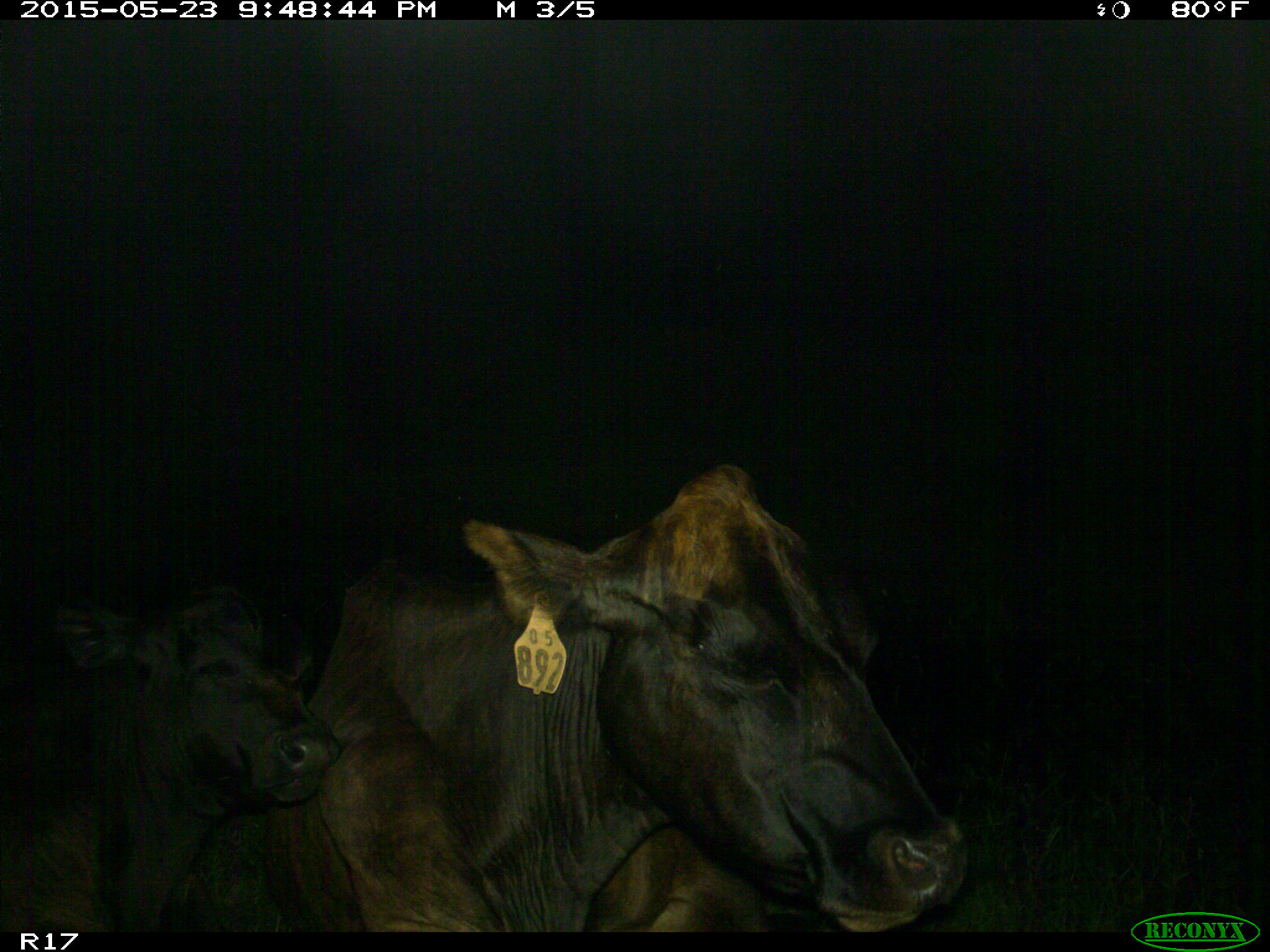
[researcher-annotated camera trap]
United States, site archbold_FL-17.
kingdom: Animalia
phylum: Chordata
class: Mammalia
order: Artiodactyla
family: Bovidae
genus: Bos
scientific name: Bos taurus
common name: domestic cow